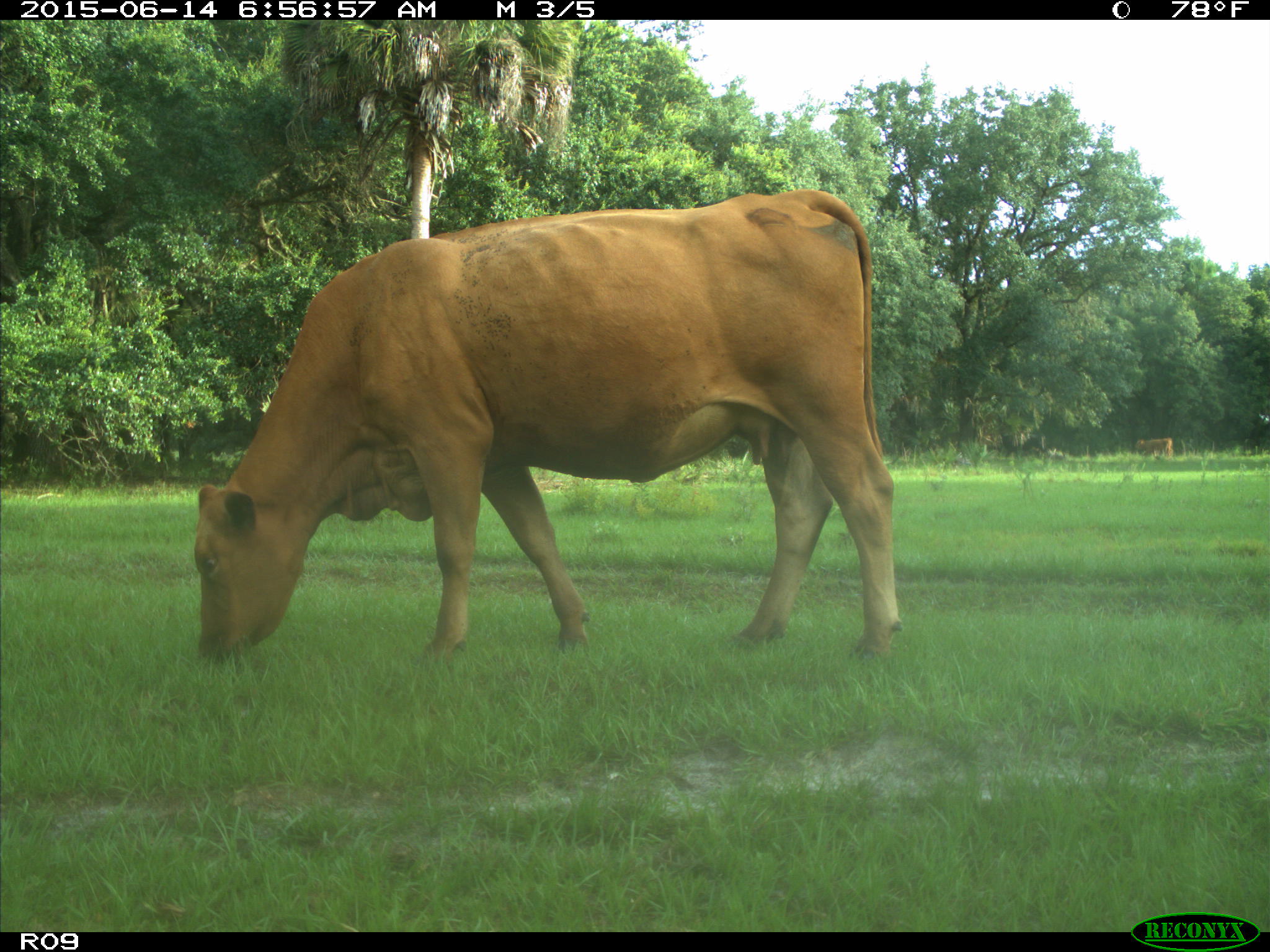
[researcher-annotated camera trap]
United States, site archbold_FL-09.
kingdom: Animalia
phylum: Chordata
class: Mammalia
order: Artiodactyla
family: Bovidae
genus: Bos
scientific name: Bos taurus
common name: domestic cow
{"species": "Bos taurus (domestic cow)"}